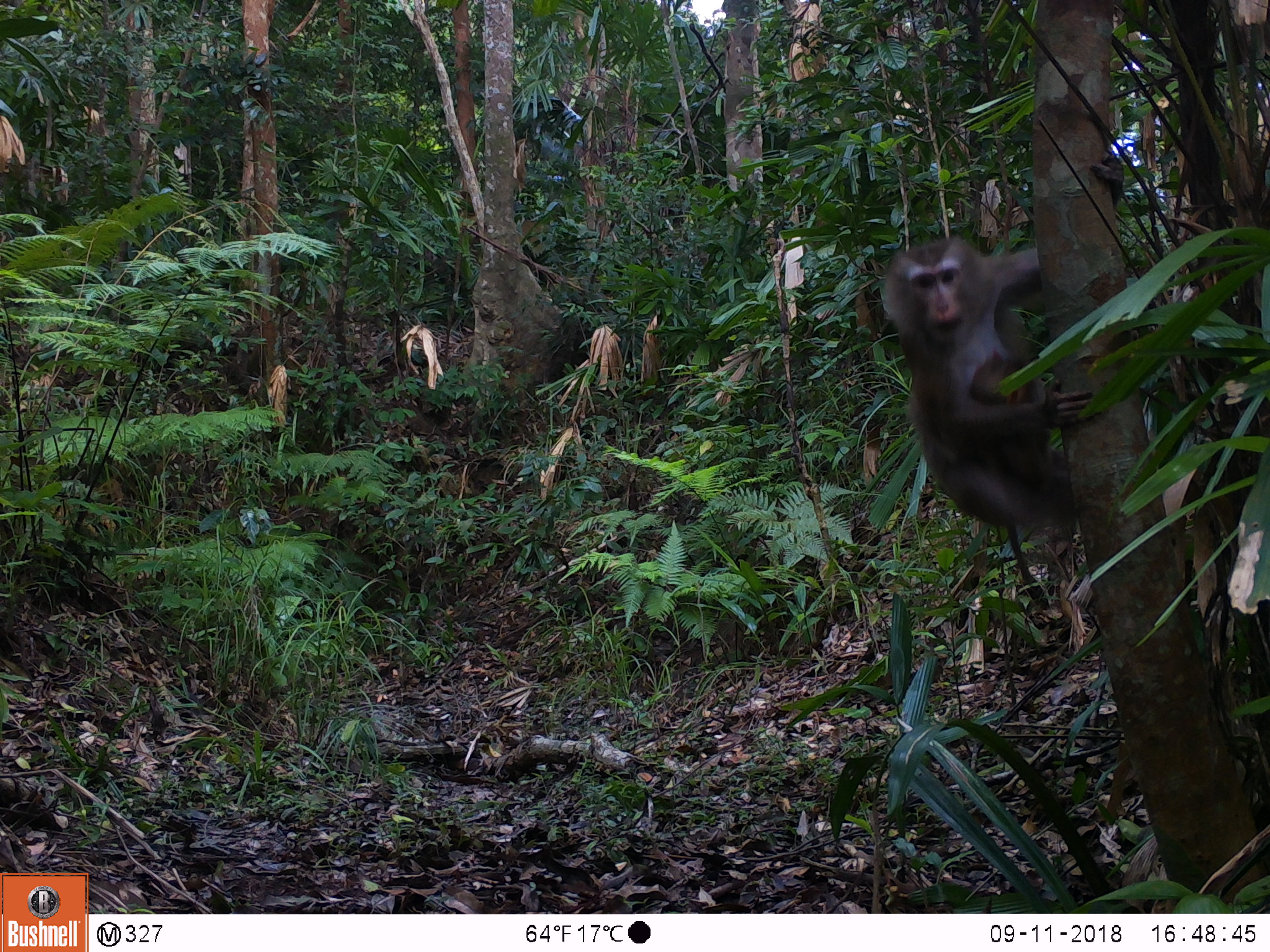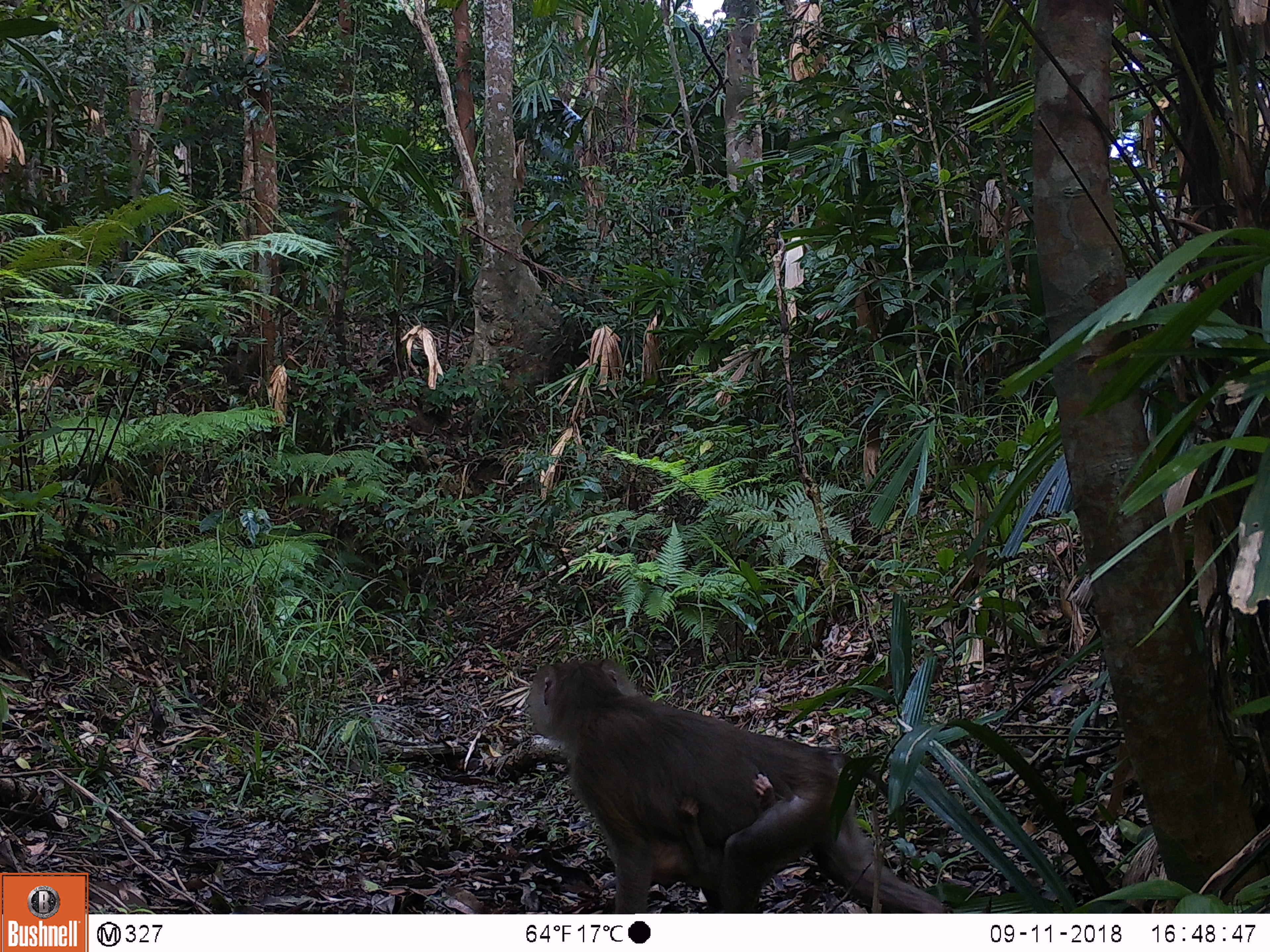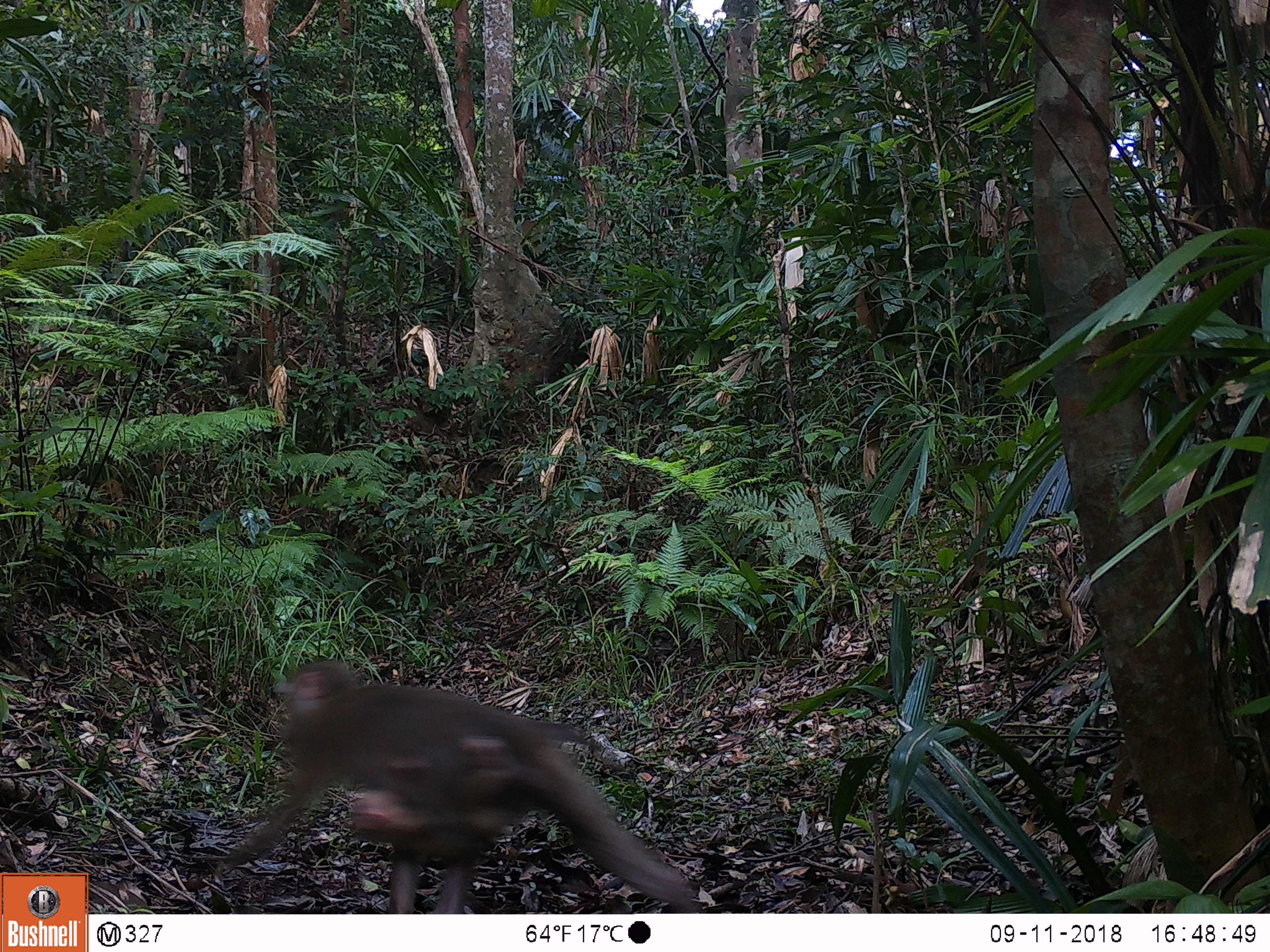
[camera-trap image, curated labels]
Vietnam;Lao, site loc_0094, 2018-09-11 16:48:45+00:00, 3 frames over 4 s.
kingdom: Animalia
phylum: Chordata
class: Mammalia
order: Primates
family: Cercopithecidae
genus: Macaca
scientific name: Macaca nemestrina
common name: pig-tailed macaque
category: pig tailed macaque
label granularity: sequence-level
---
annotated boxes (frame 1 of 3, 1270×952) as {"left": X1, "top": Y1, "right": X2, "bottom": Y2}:
pig tailed macaque: {"left": 878, "top": 153, "right": 1126, "bottom": 608}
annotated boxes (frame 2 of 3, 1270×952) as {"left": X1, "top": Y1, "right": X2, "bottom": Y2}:
pig tailed macaque: {"left": 542, "top": 657, "right": 956, "bottom": 913}; {"left": 649, "top": 772, "right": 775, "bottom": 891}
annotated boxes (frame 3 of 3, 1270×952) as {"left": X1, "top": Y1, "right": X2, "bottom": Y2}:
pig tailed macaque: {"left": 223, "top": 658, "right": 700, "bottom": 914}; {"left": 350, "top": 737, "right": 548, "bottom": 864}